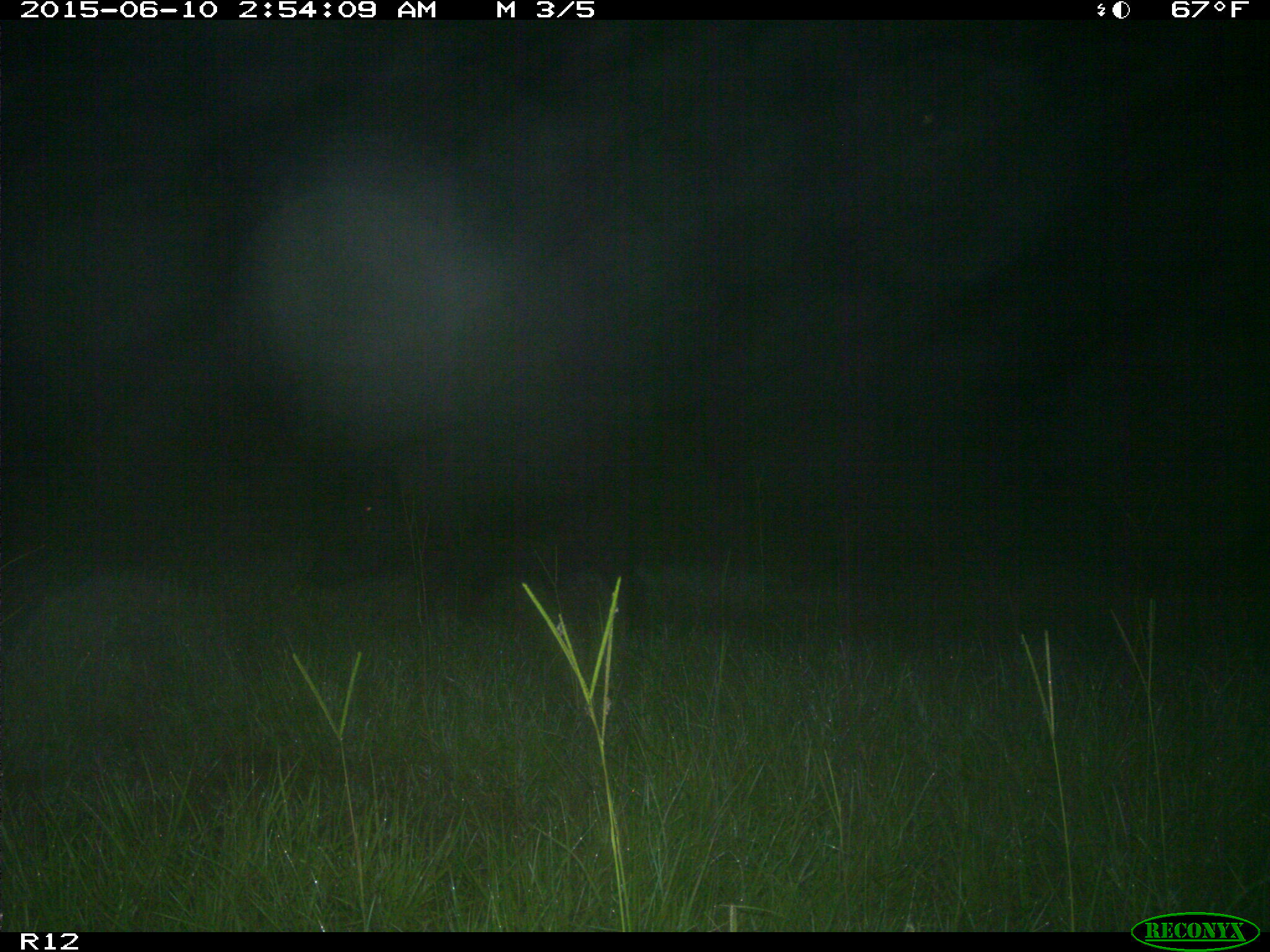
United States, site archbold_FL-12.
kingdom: Animalia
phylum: Chordata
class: Mammalia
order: Artiodactyla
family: Suidae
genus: Sus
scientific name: Sus scrofa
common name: wild boar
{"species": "Sus scrofa (wild boar)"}